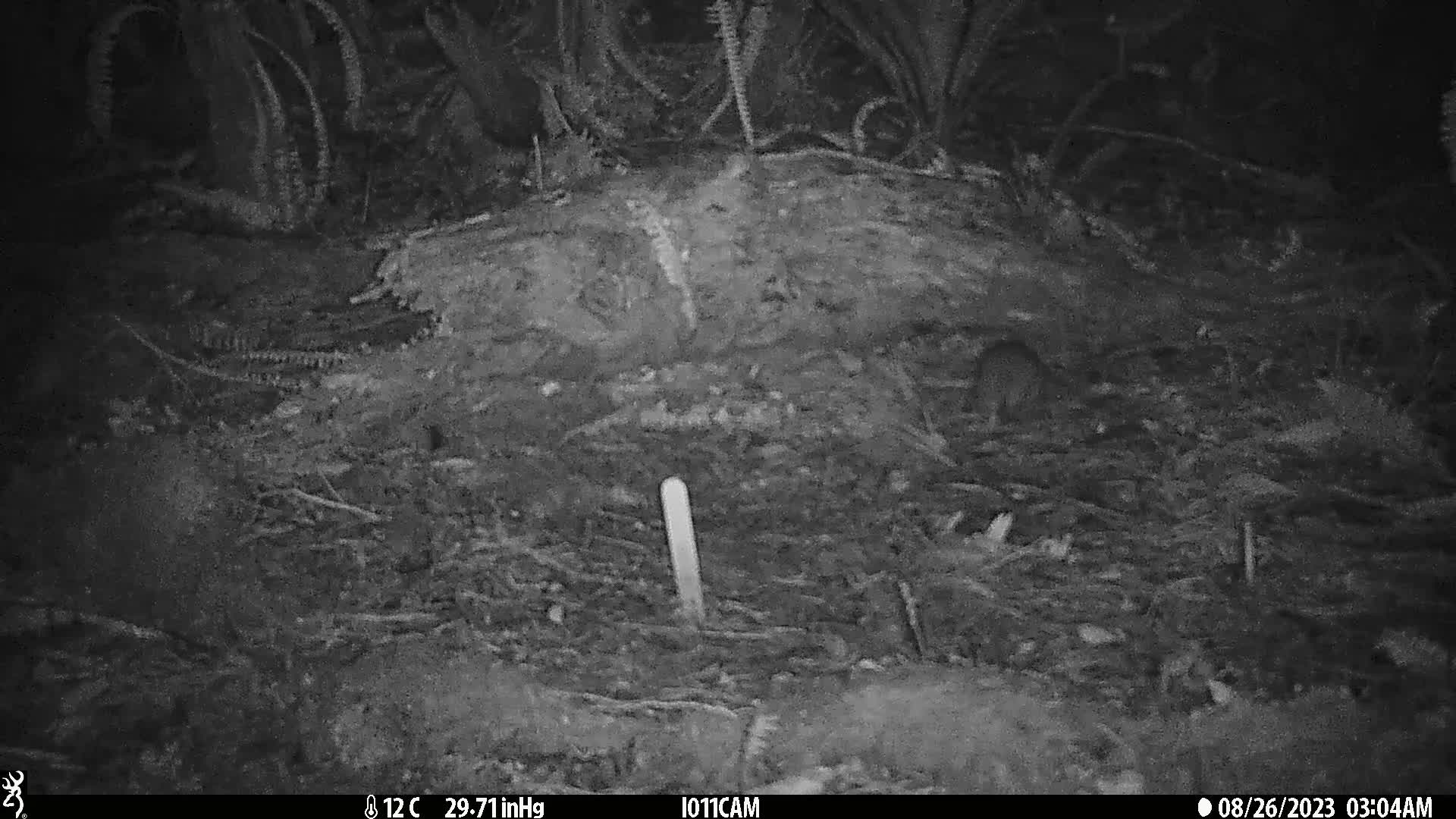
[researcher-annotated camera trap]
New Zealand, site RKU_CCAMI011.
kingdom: Animalia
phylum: Chordata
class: Mammalia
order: Rodentia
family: Muridae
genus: Rattus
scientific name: Rattus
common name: rat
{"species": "rat (Rattus)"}